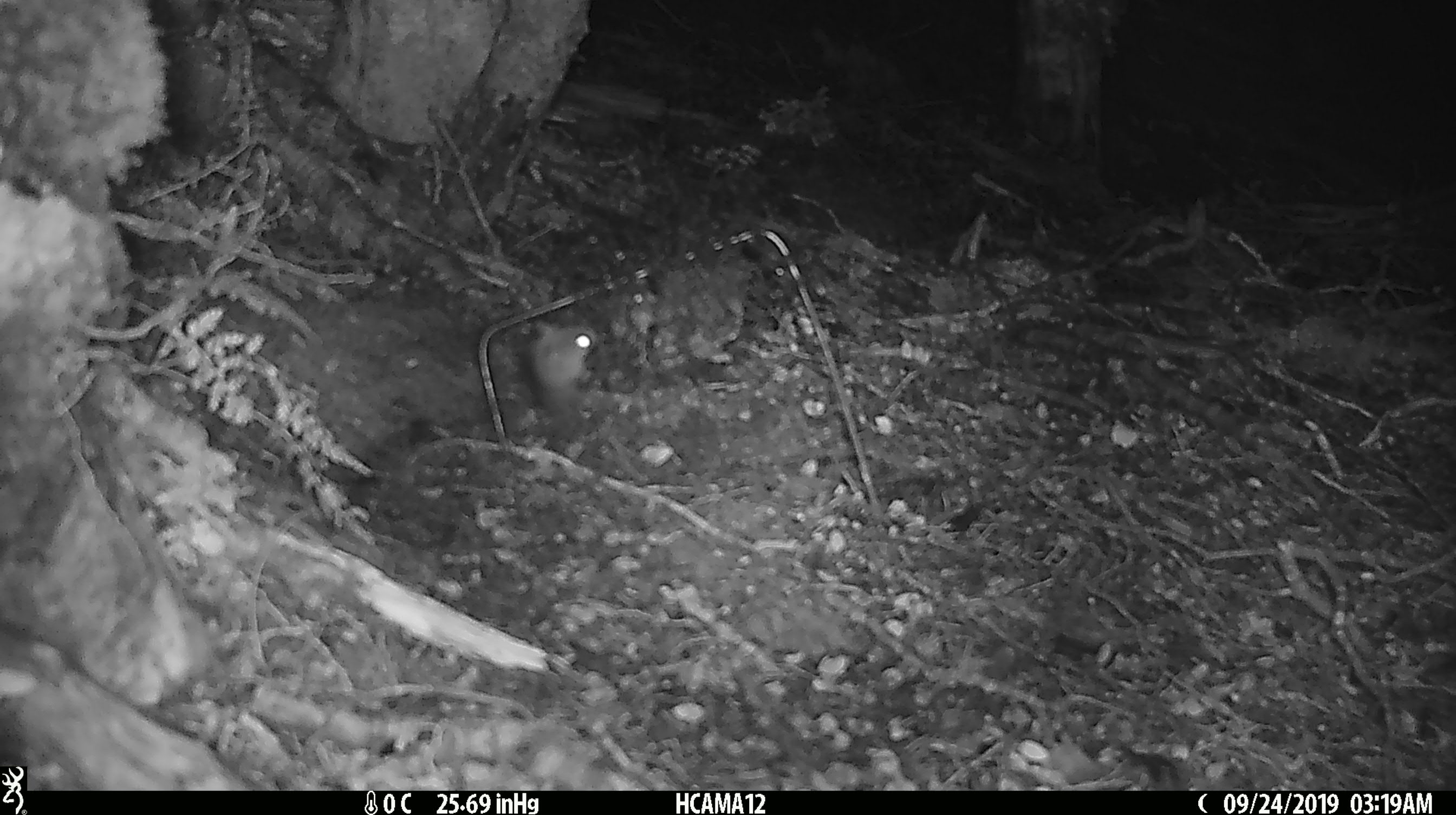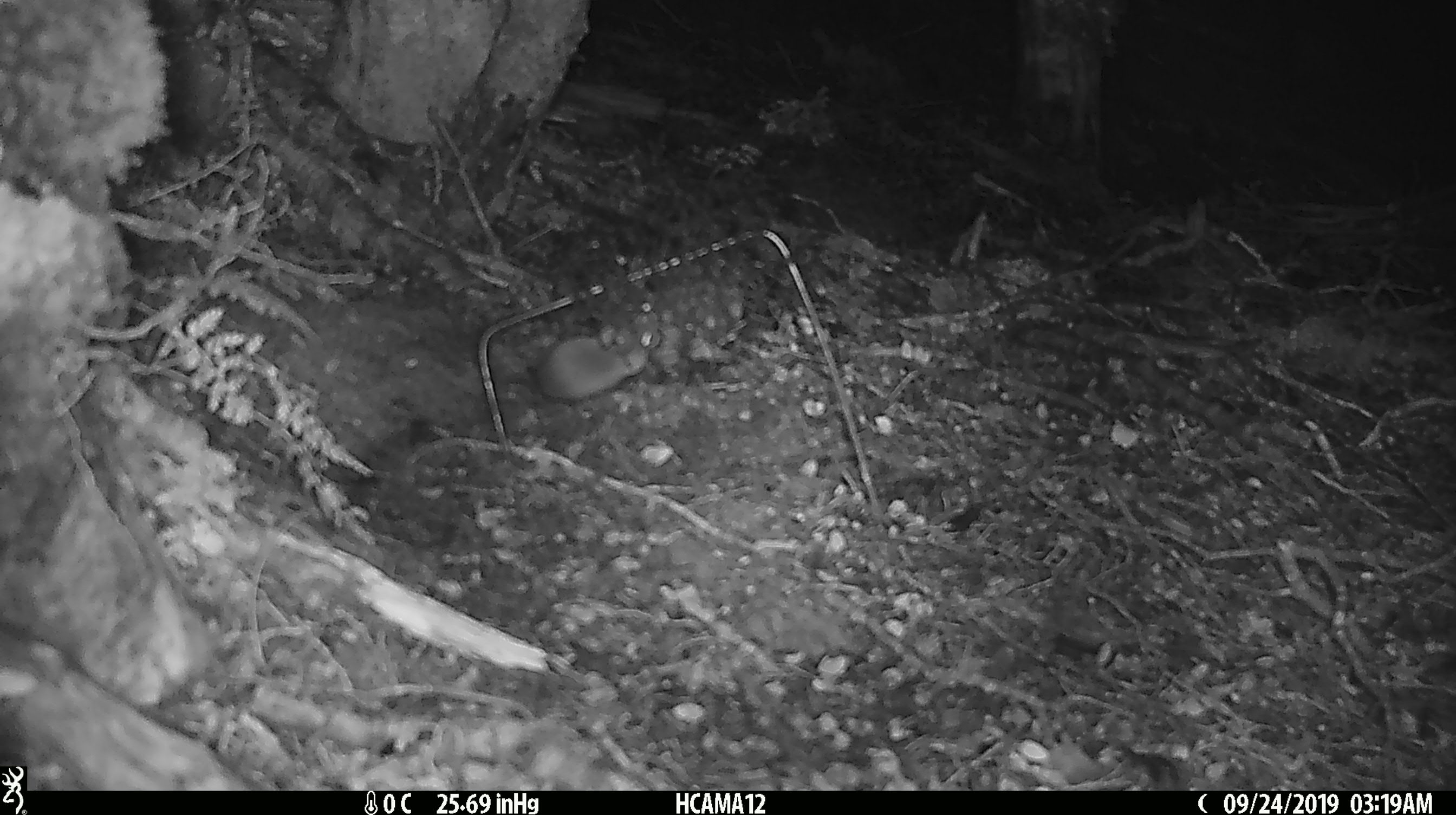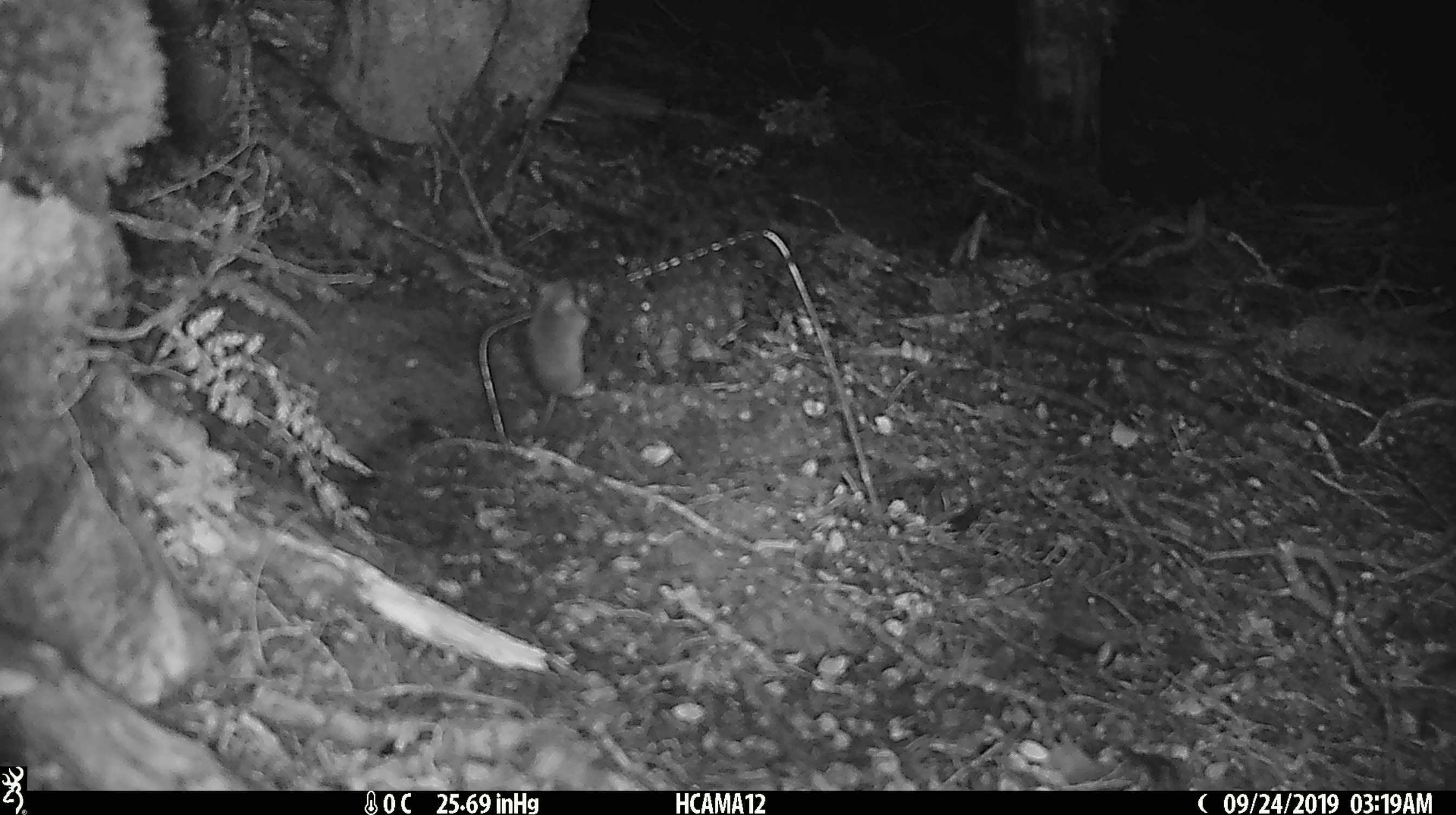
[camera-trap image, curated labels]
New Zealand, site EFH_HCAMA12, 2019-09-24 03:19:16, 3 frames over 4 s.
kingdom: Animalia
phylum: Chordata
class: Mammalia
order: Rodentia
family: Muridae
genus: Mus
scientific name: Mus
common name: mouse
Mouse (Mus).